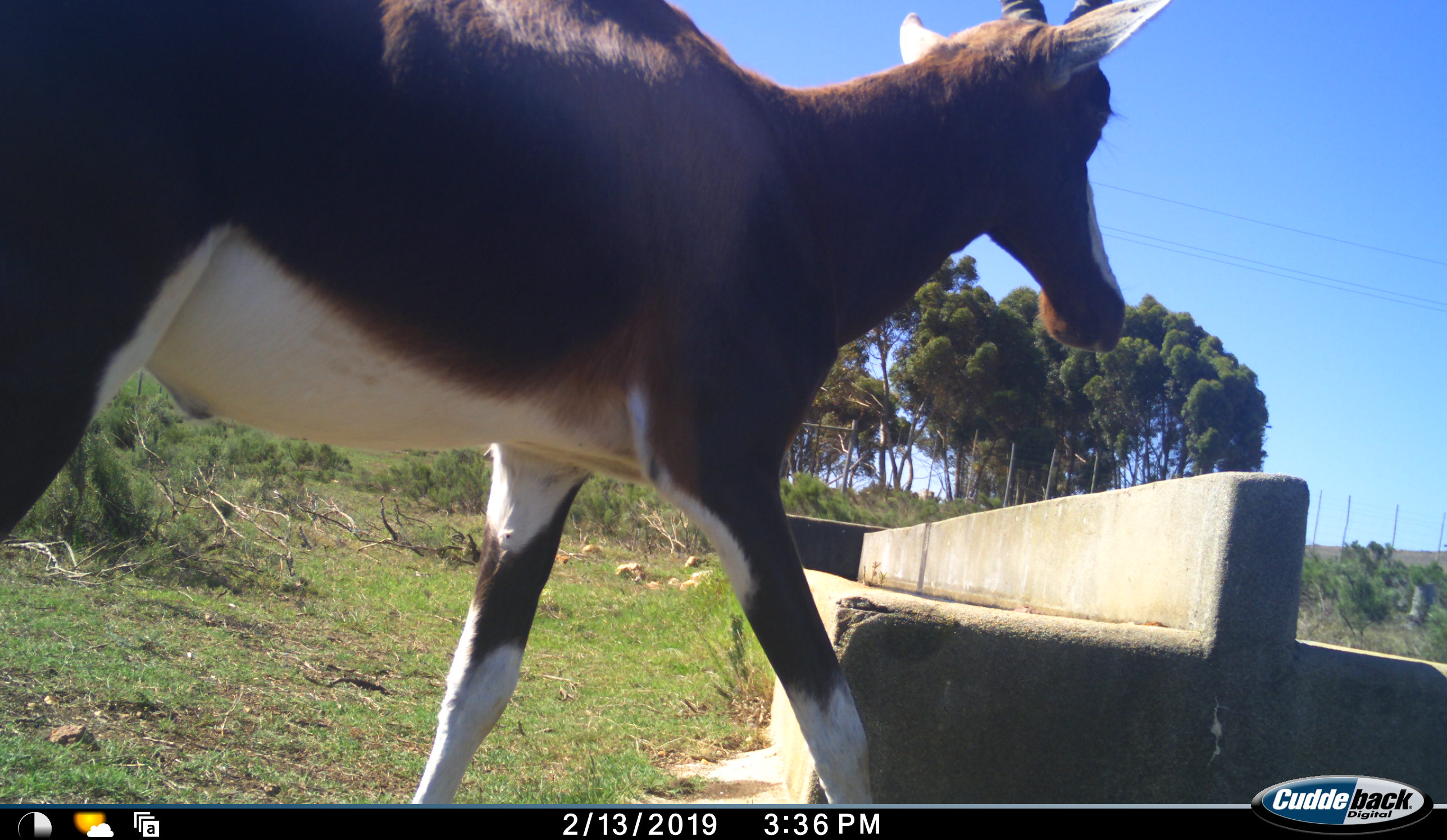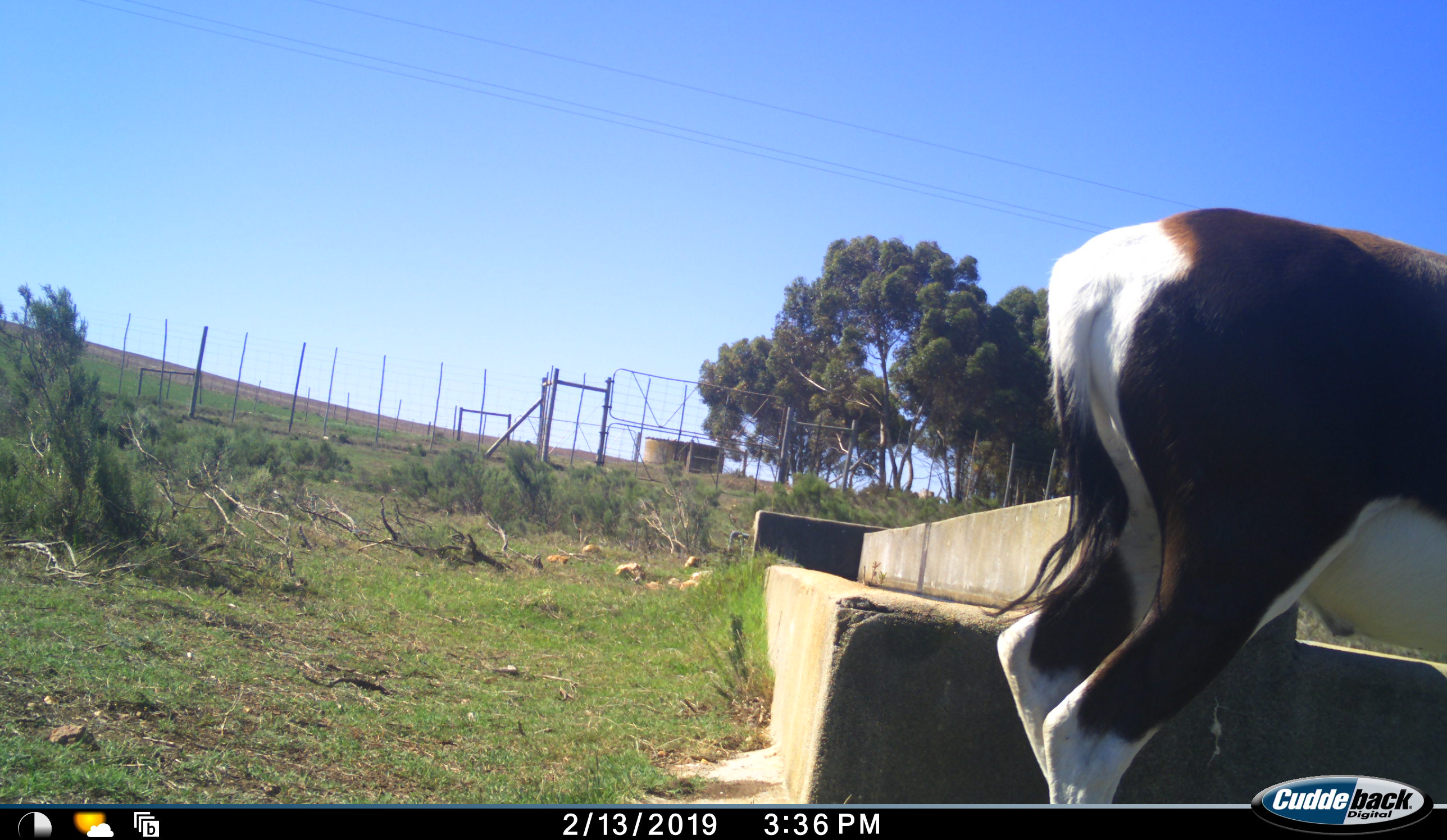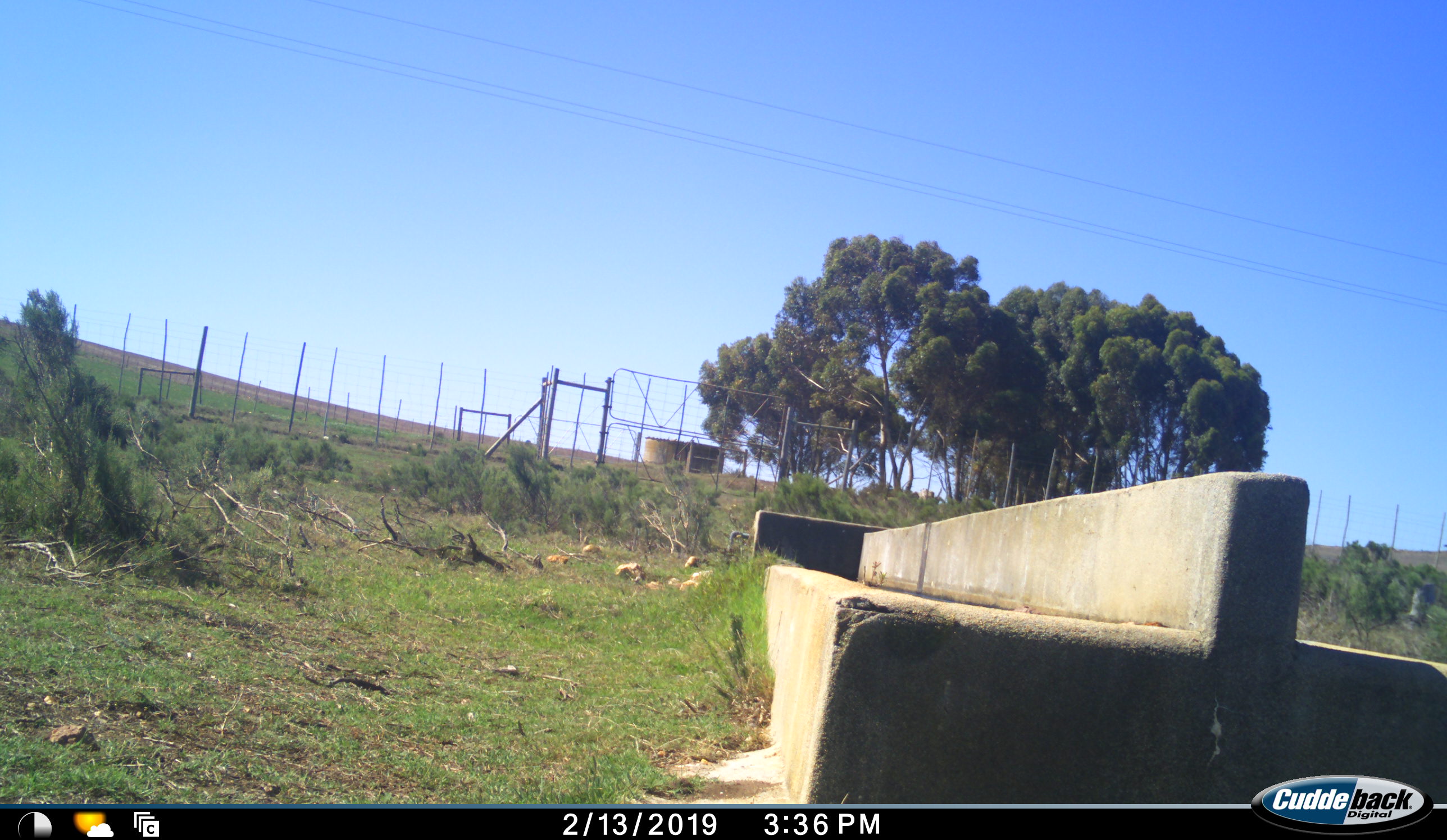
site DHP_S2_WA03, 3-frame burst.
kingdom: Animalia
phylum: Chordata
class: Mammalia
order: Artiodactyla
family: Bovidae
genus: Damaliscus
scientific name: Damaliscus pygargus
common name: bontebok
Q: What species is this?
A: Bontebok (Damaliscus pygargus).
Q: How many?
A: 1.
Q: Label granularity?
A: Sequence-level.